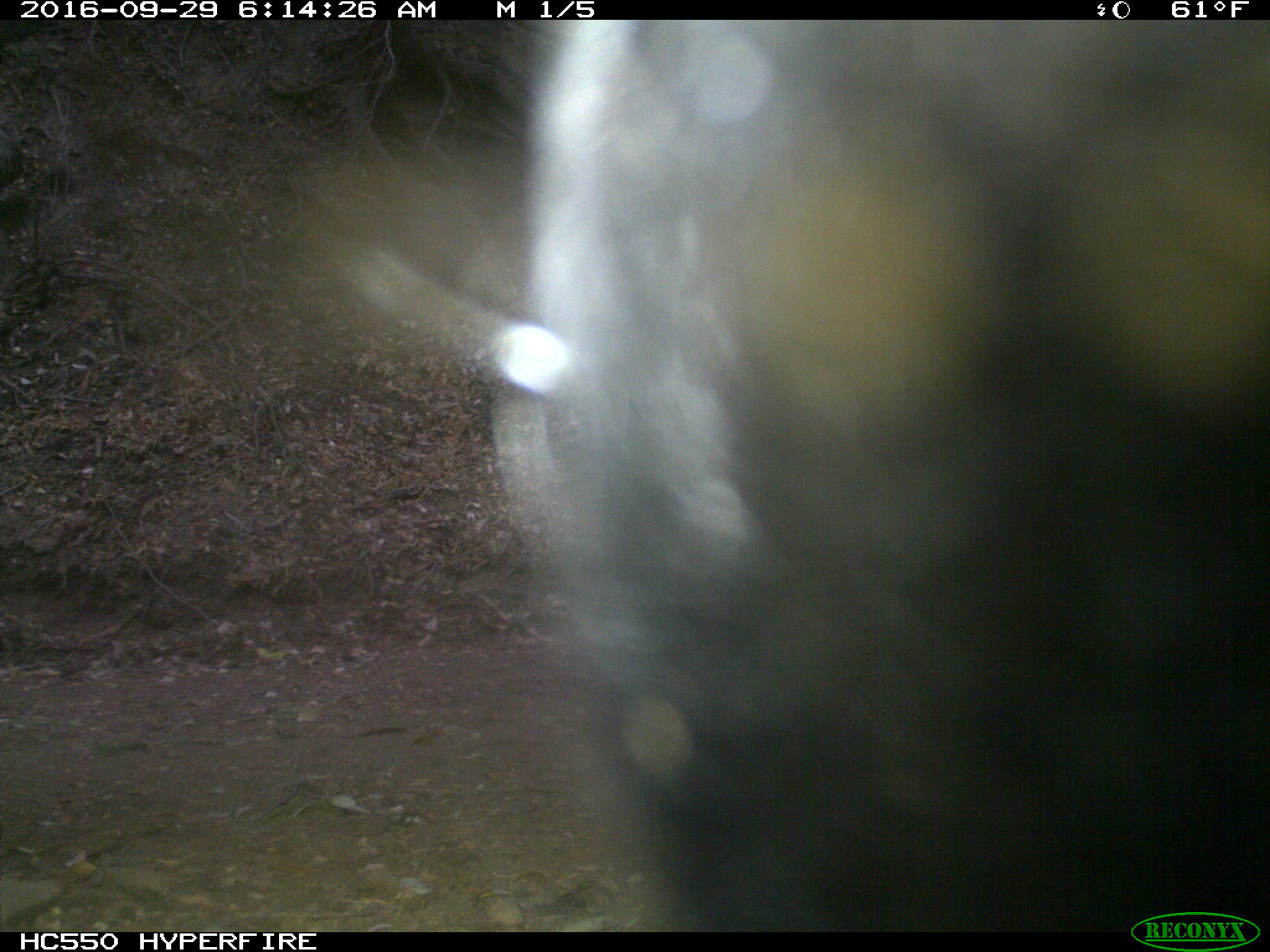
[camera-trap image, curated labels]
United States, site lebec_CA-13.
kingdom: Animalia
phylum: Chordata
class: Mammalia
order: Carnivora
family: Ursidae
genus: Ursus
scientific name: Ursus americanus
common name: american black bear